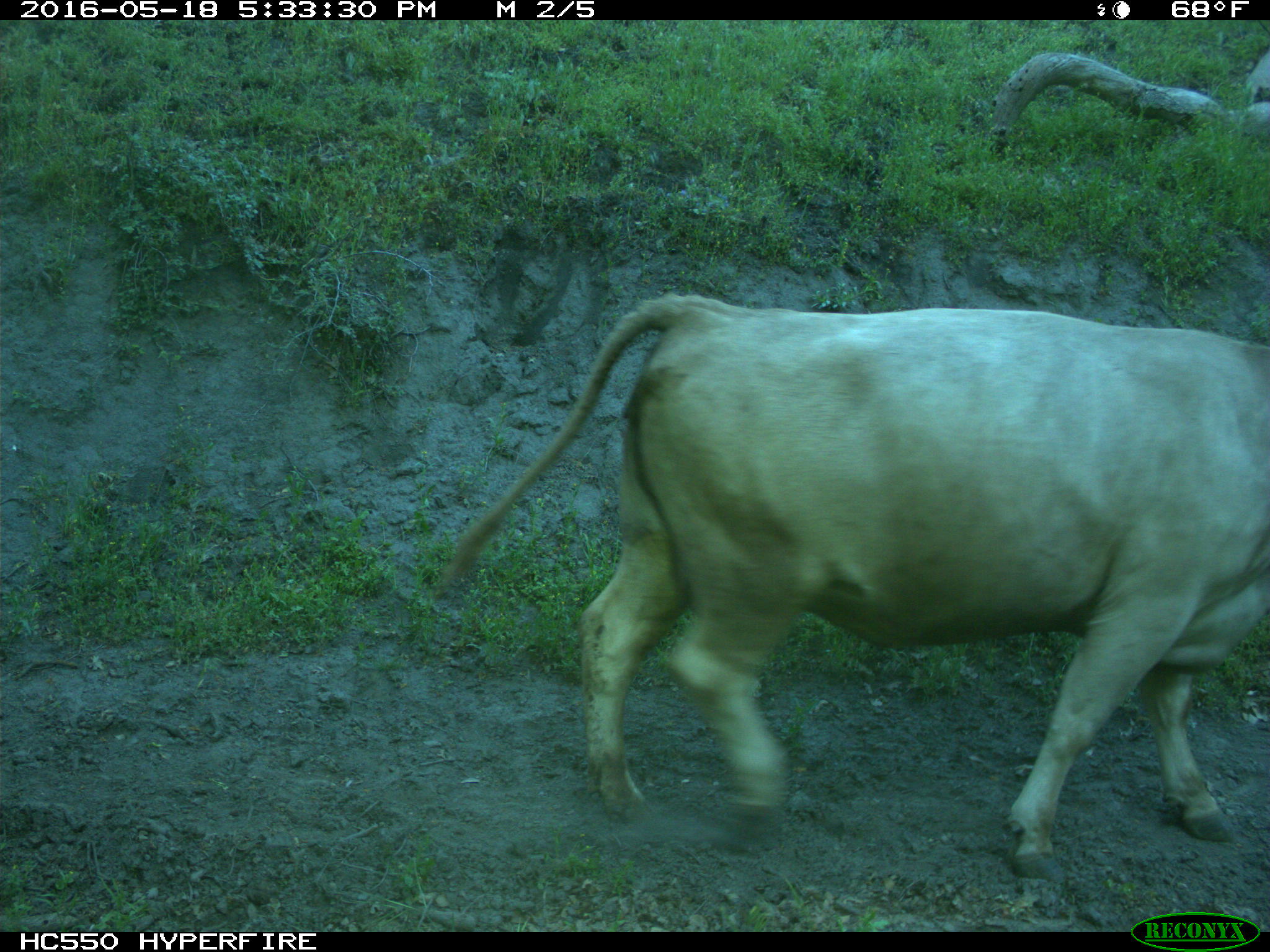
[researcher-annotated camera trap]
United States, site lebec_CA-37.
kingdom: Animalia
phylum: Chordata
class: Mammalia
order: Artiodactyla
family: Bovidae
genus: Bos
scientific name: Bos taurus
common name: domestic cow